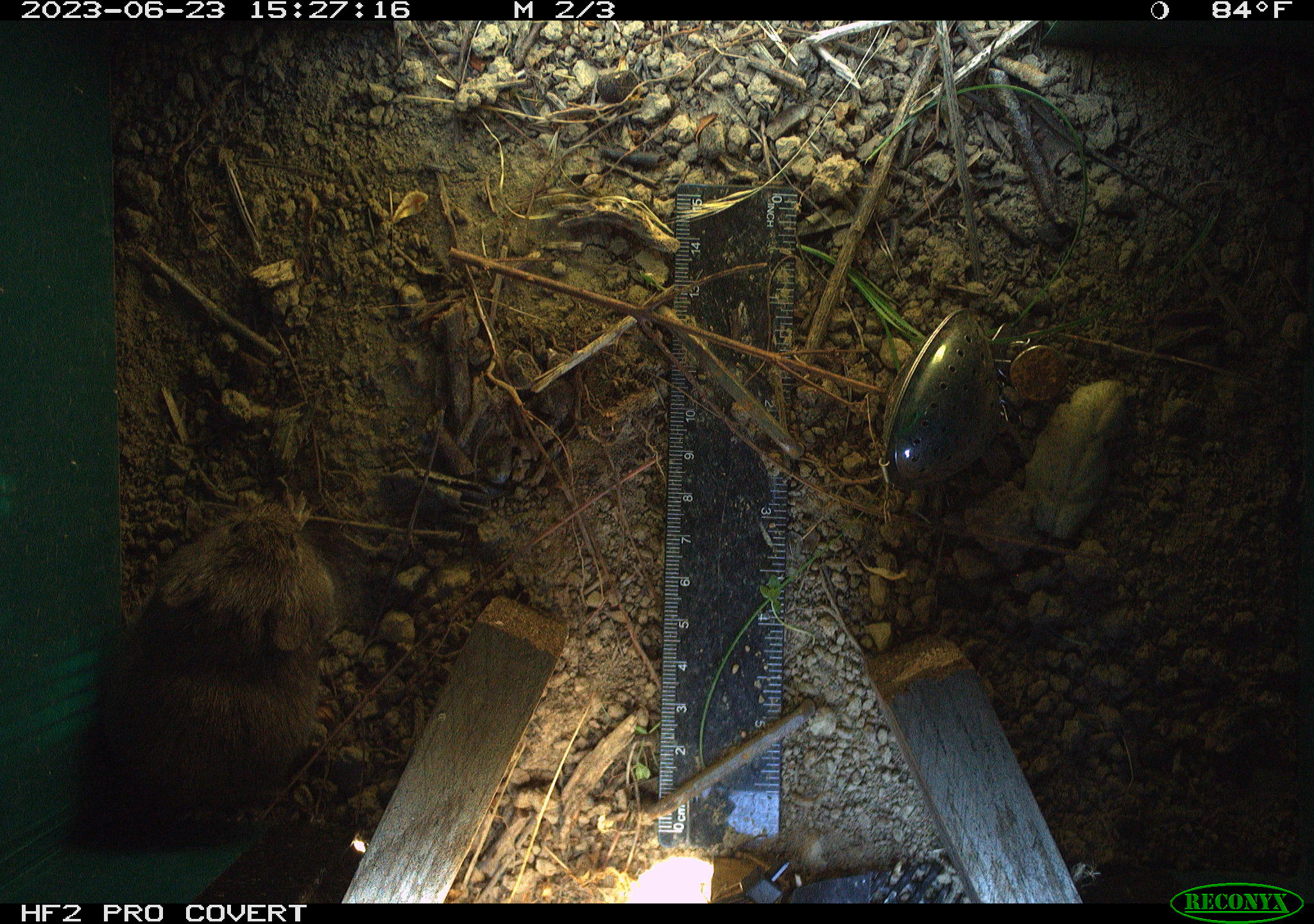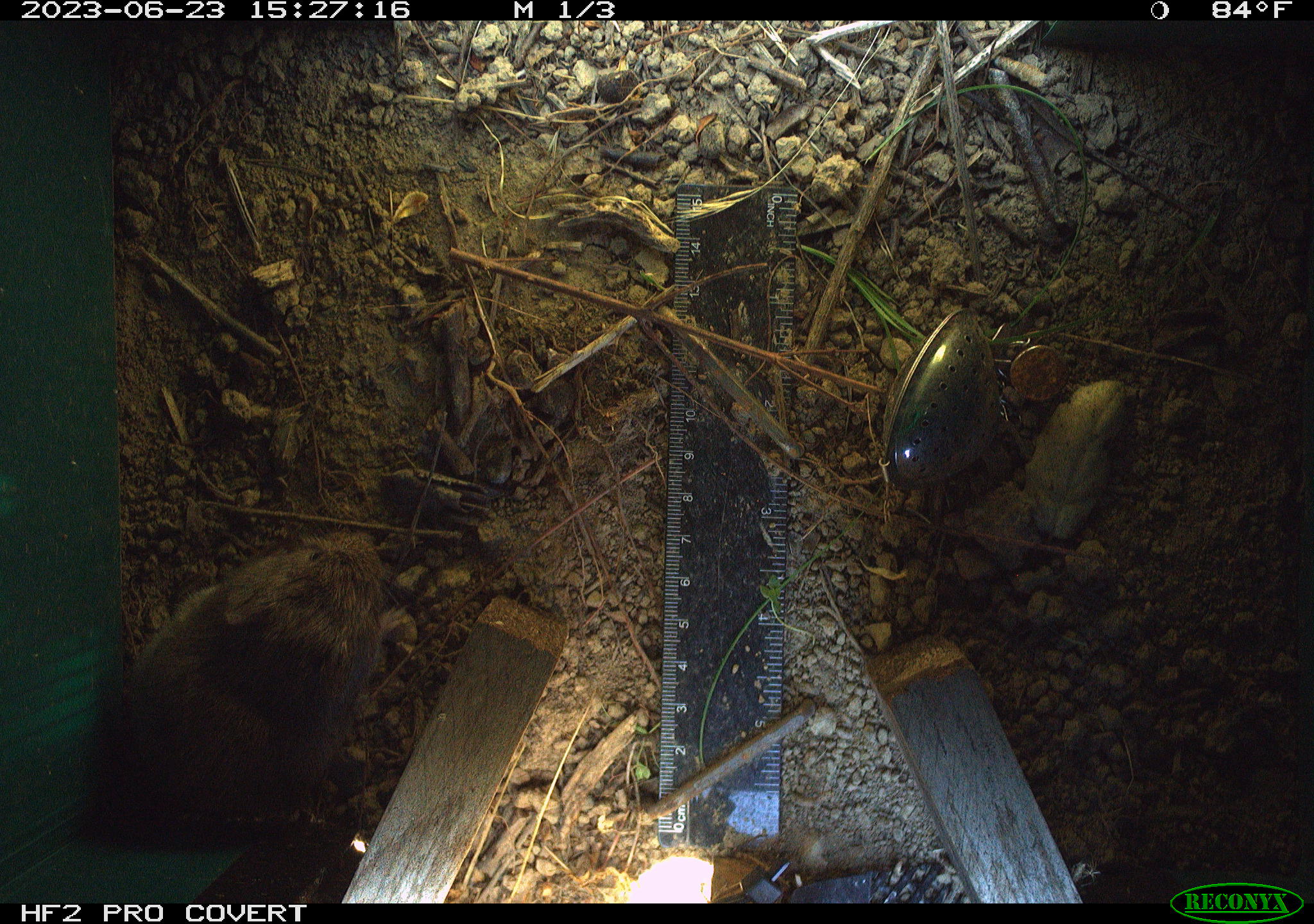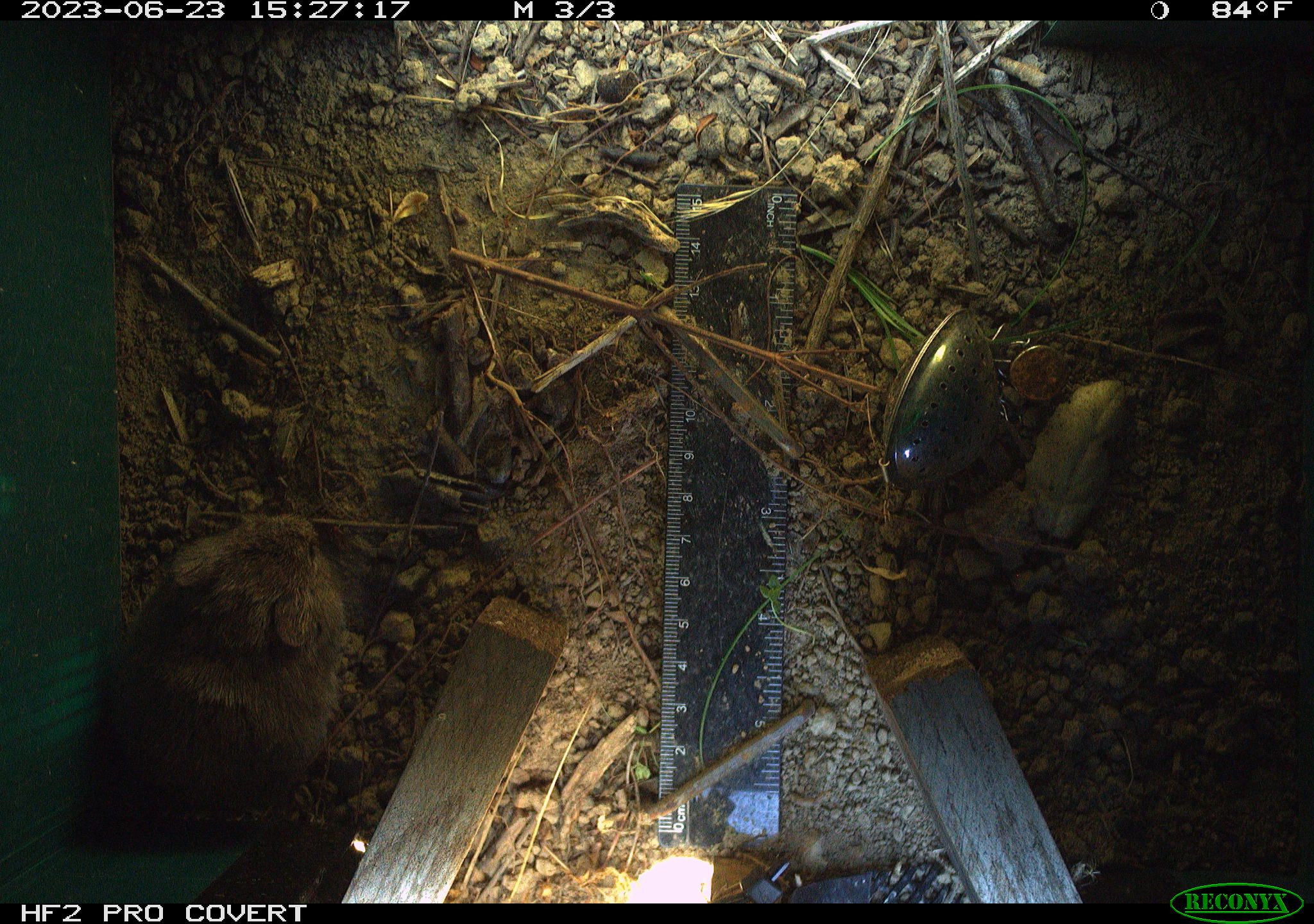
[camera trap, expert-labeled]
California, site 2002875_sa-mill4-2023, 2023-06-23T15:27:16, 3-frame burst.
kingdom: Animalia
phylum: Chordata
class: Mammalia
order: Rodentia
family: Cricetidae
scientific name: Arvicolinae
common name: voles, lemmings, and muskrats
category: arvicolinae subfamily